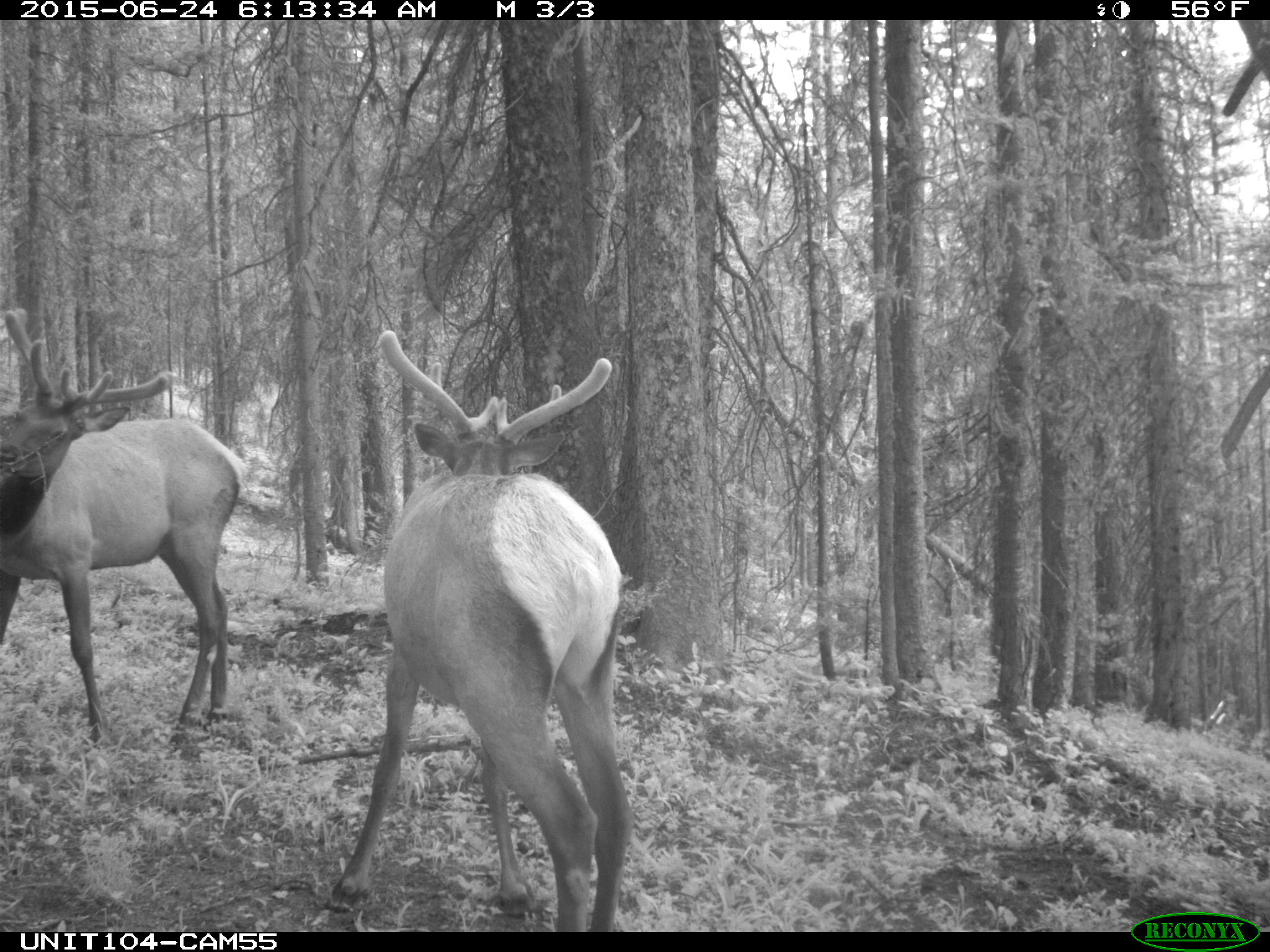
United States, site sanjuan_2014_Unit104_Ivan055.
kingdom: Animalia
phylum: Chordata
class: Mammalia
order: Artiodactyla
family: Cervidae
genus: Cervus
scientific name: Cervus elaphus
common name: red deer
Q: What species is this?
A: Cervus elaphus (red deer).